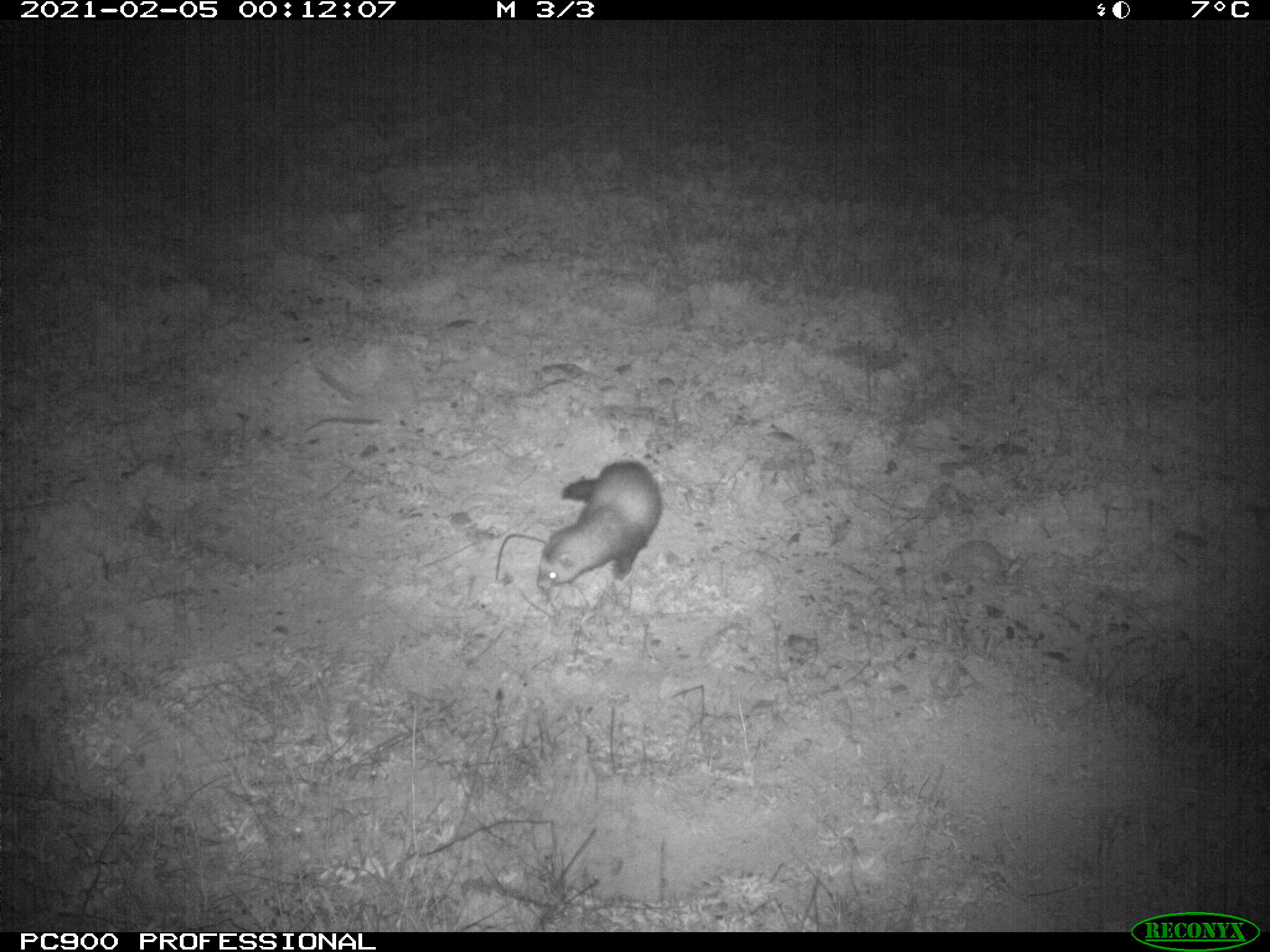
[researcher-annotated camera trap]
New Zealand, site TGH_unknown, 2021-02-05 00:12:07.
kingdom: Animalia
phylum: Chordata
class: Mammalia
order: Carnivora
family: Mustelidae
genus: Mustela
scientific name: Mustela furo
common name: ferret